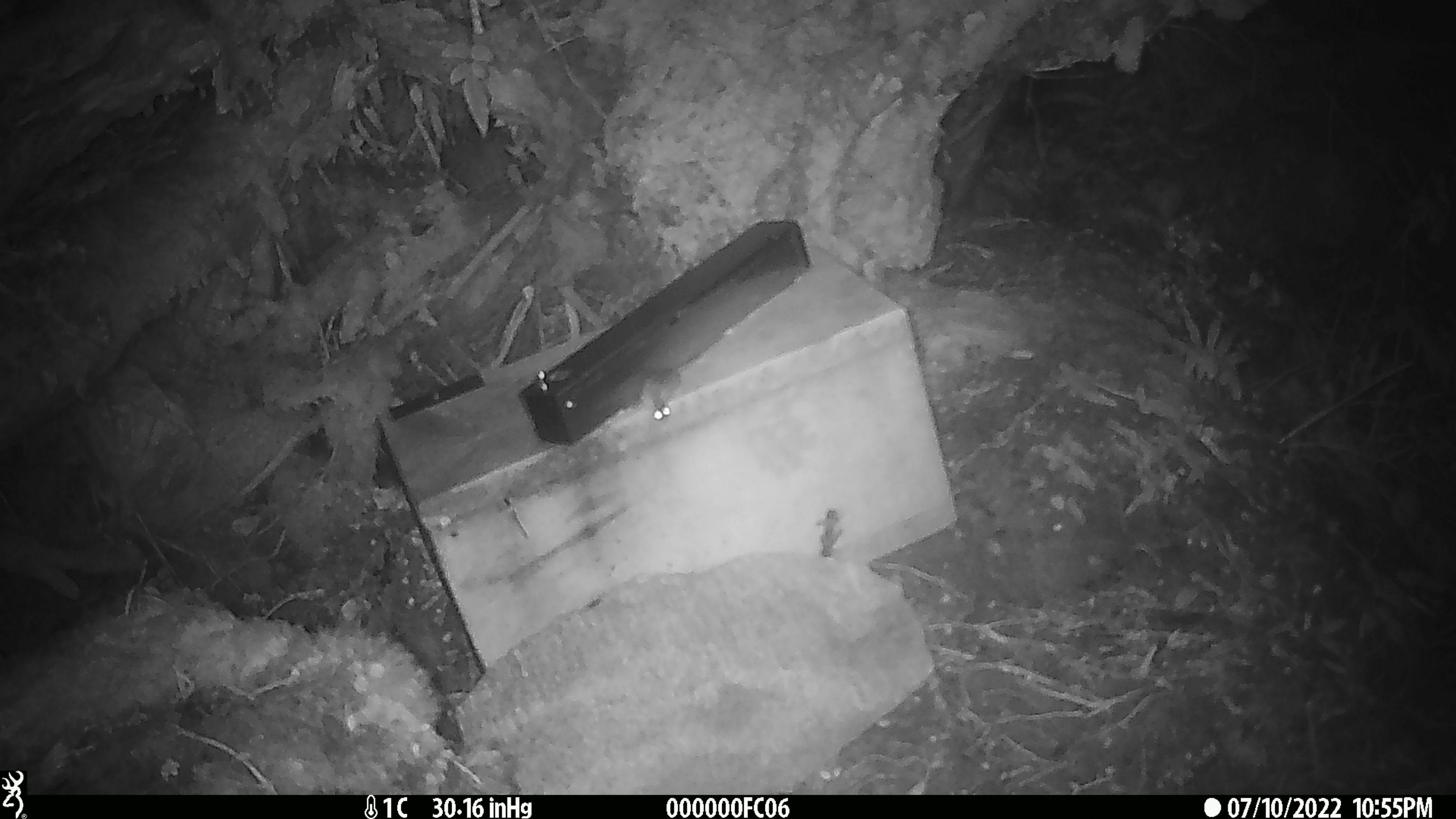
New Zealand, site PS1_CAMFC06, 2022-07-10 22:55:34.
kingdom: Animalia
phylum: Chordata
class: Mammalia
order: Rodentia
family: Muridae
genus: Mus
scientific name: Mus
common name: mouse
Mouse (Mus).